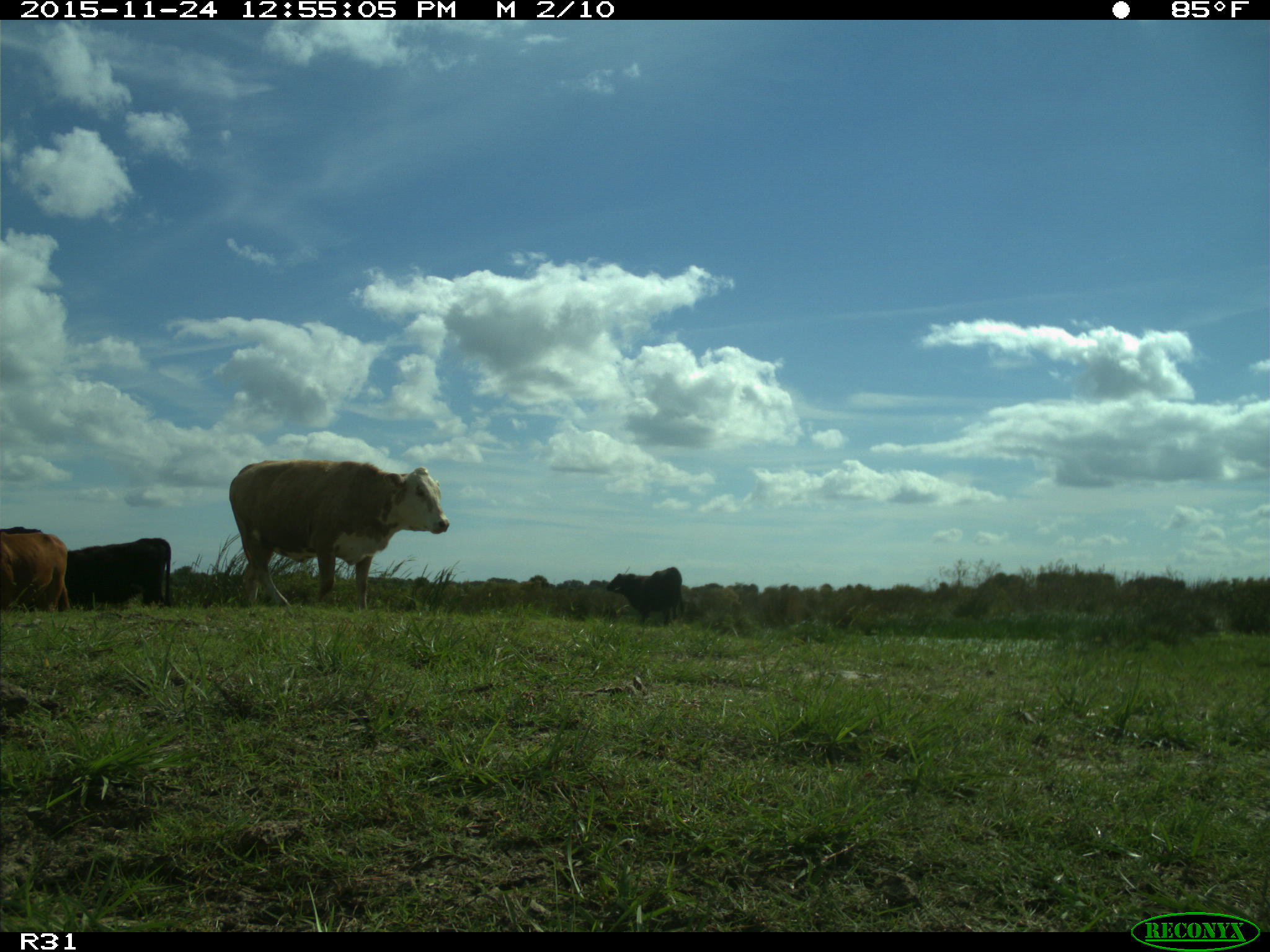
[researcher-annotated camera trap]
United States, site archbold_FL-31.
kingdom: Animalia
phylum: Chordata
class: Mammalia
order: Artiodactyla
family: Bovidae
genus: Bos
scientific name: Bos taurus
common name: domestic cow